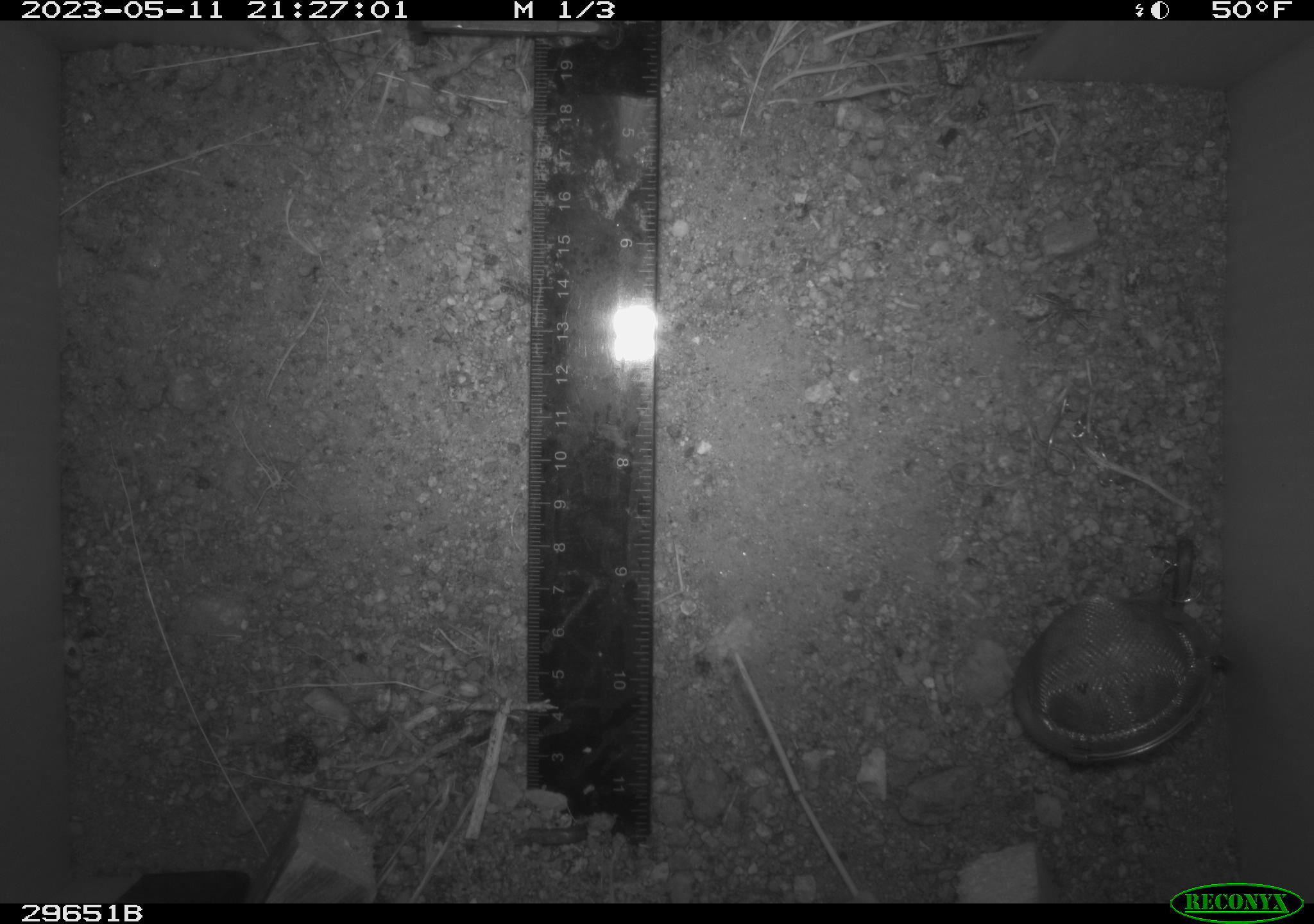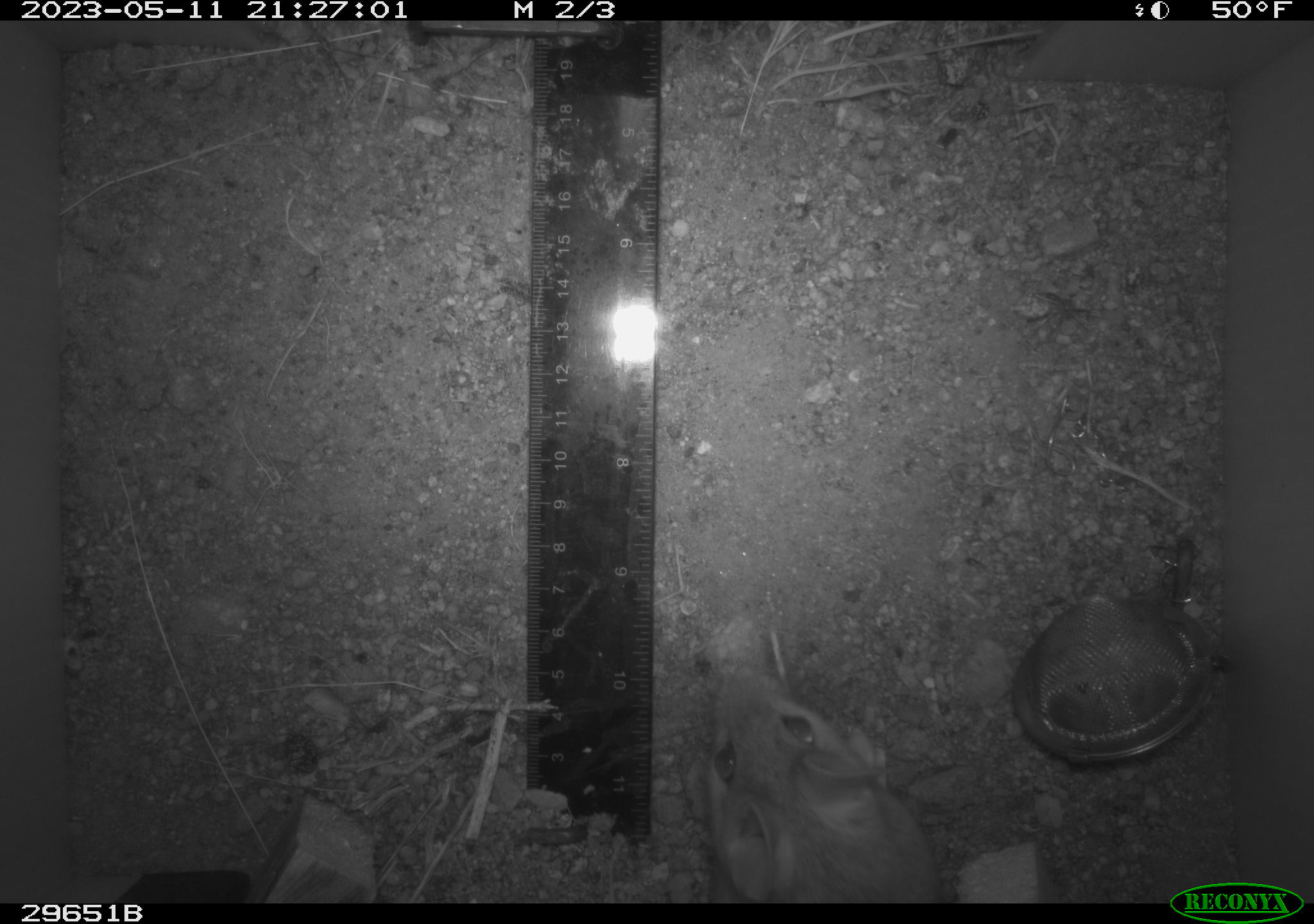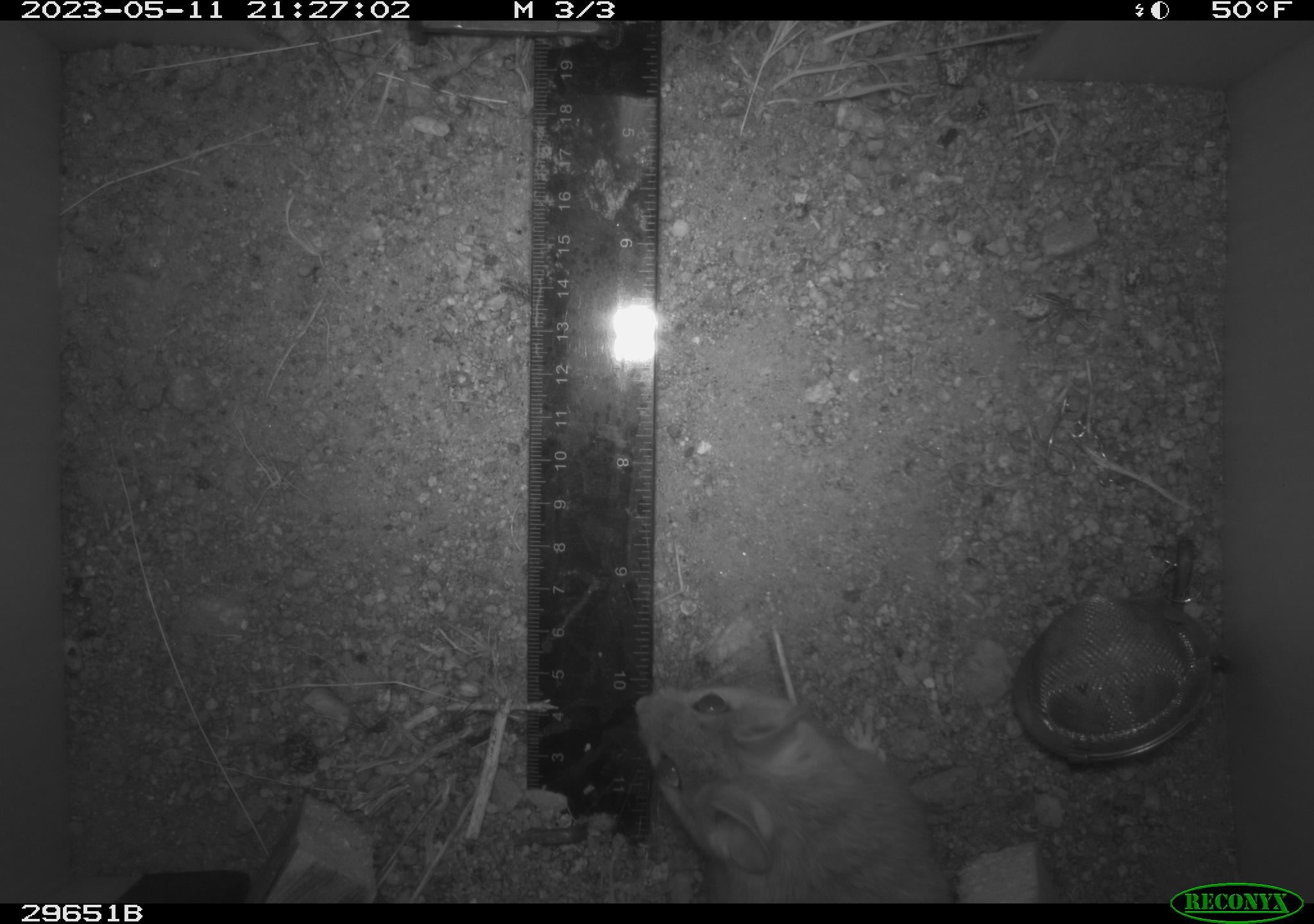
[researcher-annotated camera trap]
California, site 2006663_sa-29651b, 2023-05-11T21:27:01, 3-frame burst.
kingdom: Animalia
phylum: Chordata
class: Mammalia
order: Rodentia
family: Cricetidae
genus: Neotoma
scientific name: Neotoma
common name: pack rat or woodrat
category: neotoma species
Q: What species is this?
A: Neotoma species (pack rat or woodrat) (Neotoma).